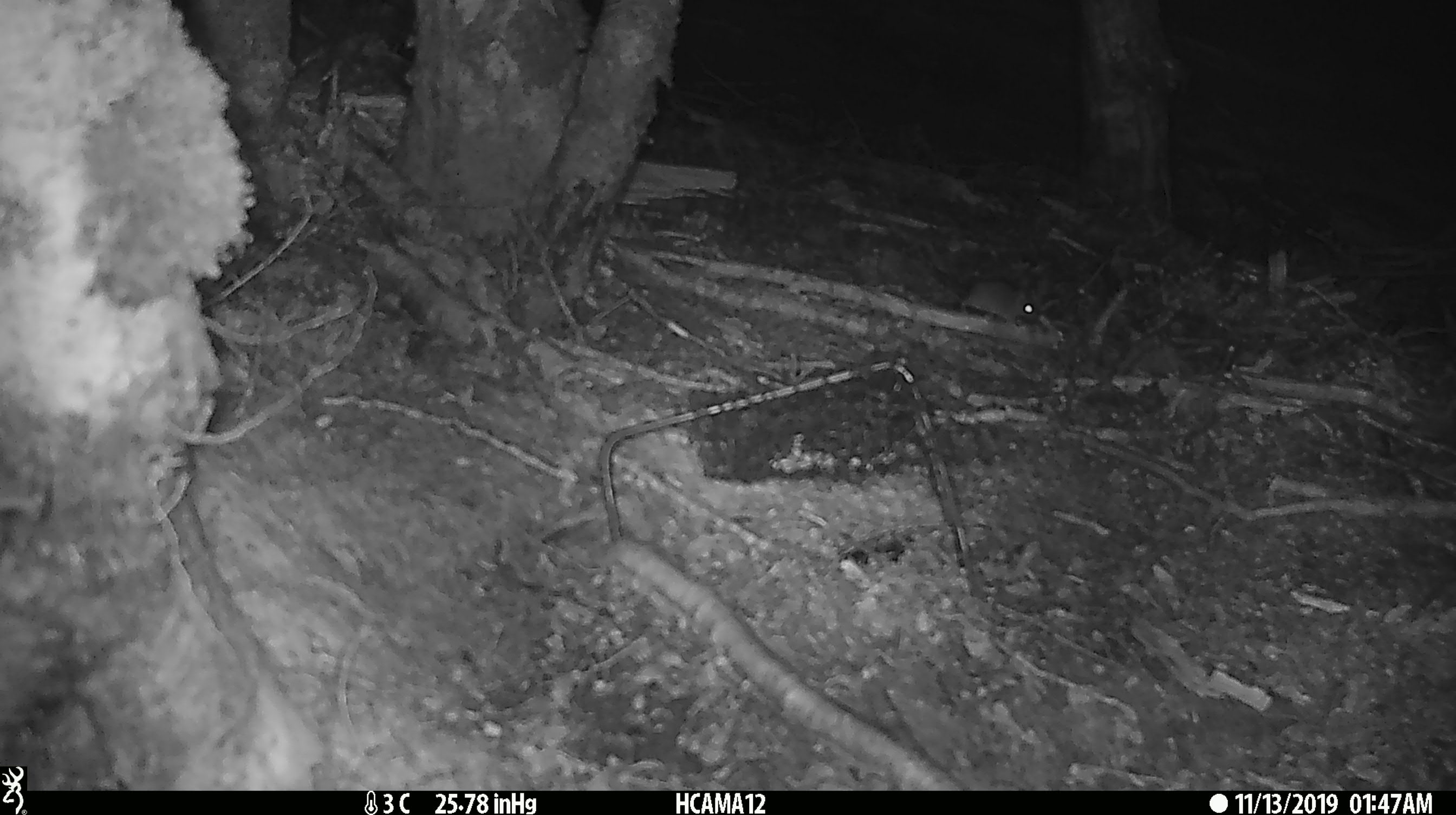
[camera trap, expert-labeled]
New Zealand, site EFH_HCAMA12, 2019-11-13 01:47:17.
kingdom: Animalia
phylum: Chordata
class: Mammalia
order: Rodentia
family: Muridae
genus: Mus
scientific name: Mus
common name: mouse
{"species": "mouse (Mus)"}